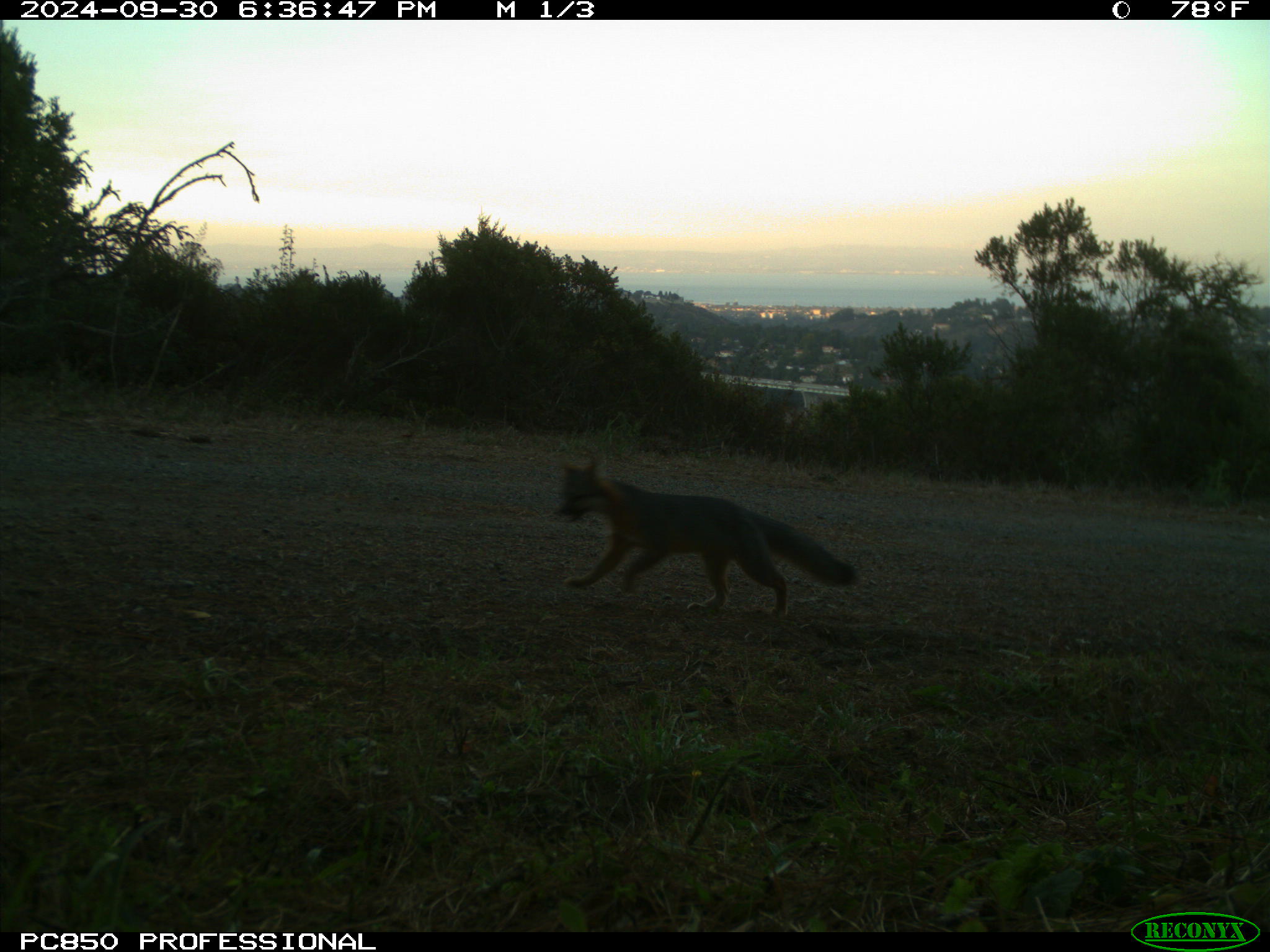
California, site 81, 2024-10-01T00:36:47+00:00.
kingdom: Animalia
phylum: Chordata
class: Mammalia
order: Carnivora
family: Canidae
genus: Urocyon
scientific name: Urocyon cinereoargenteus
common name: gray fox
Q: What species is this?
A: Gray fox (Urocyon cinereoargenteus).